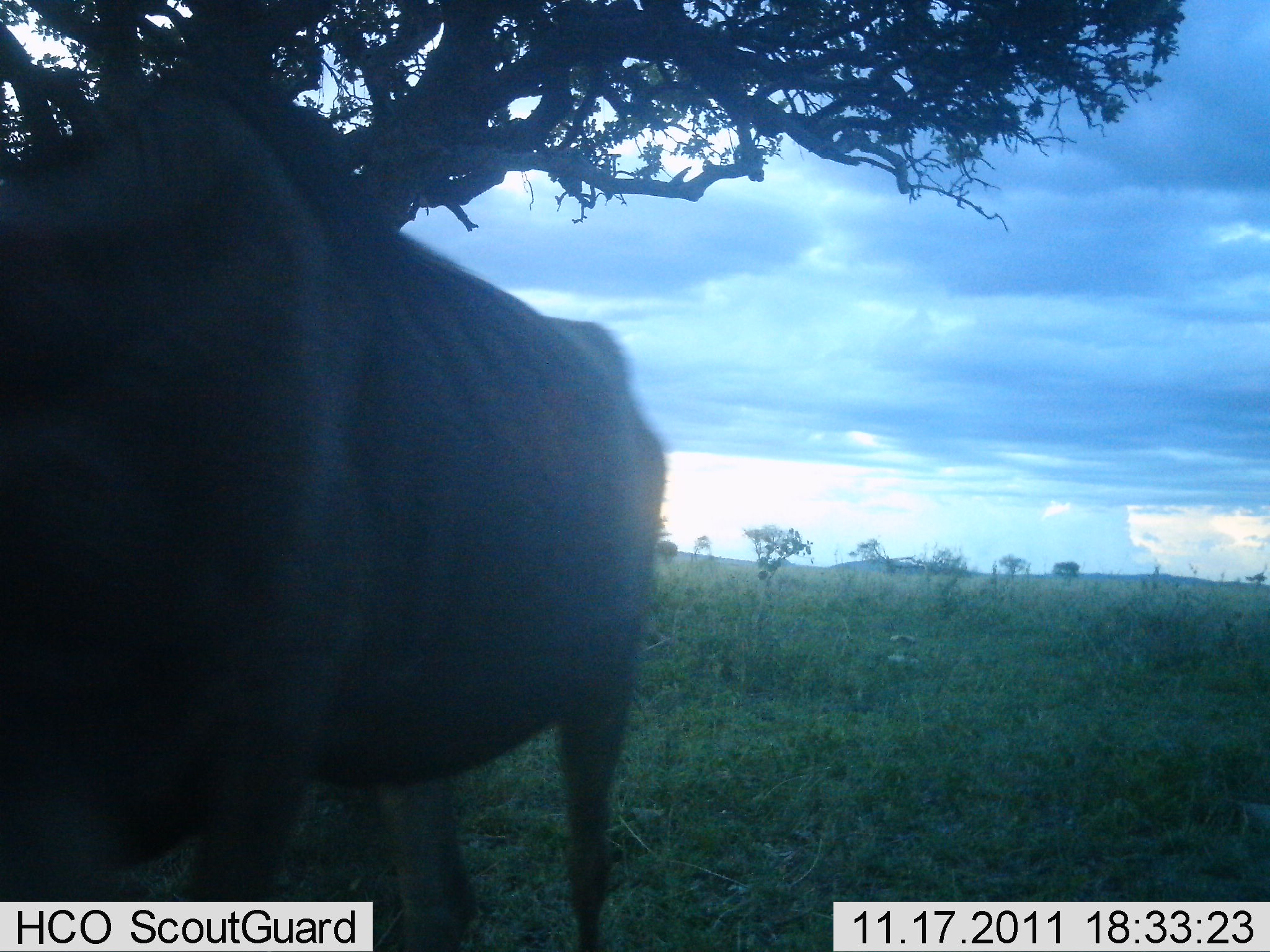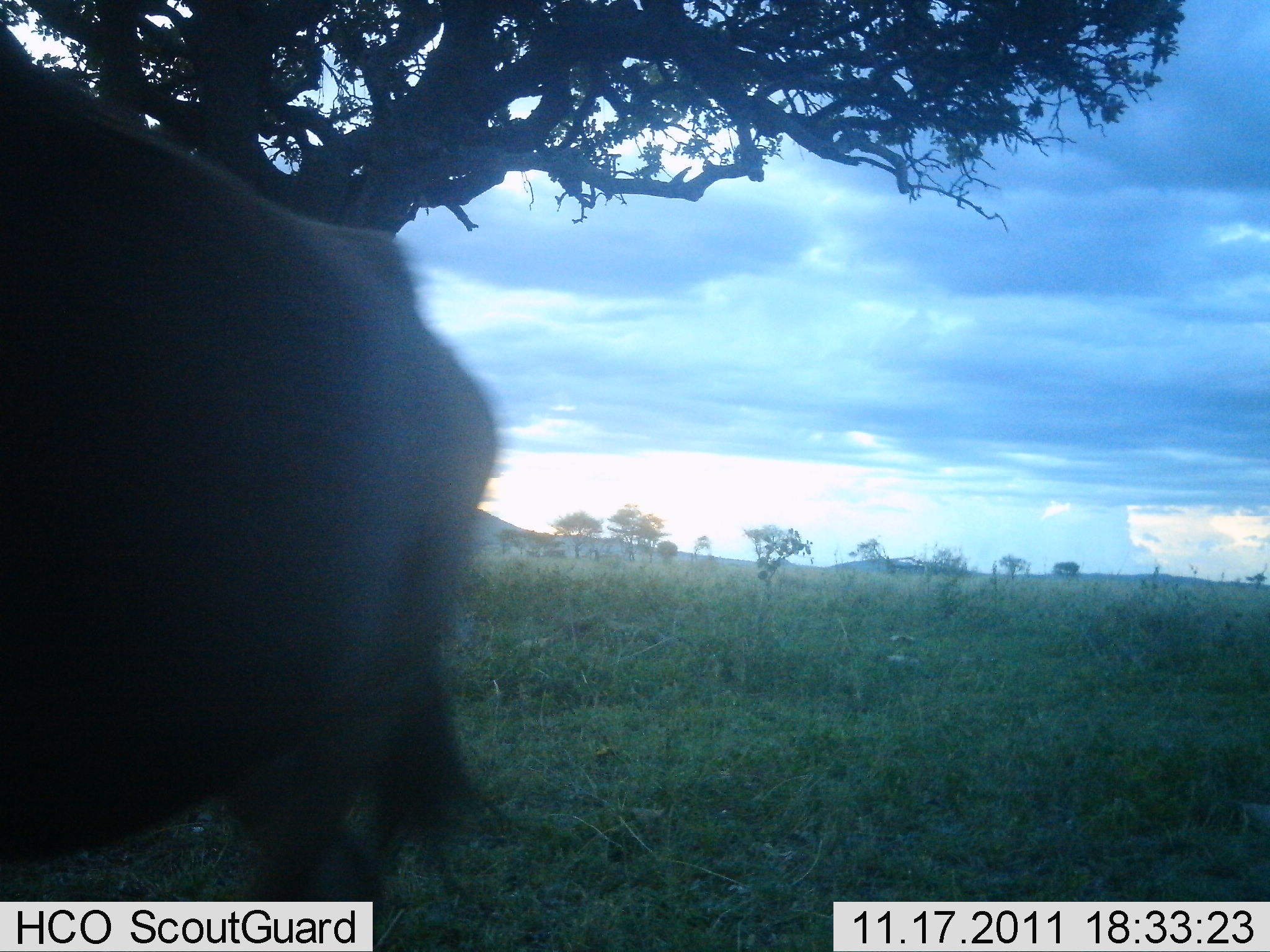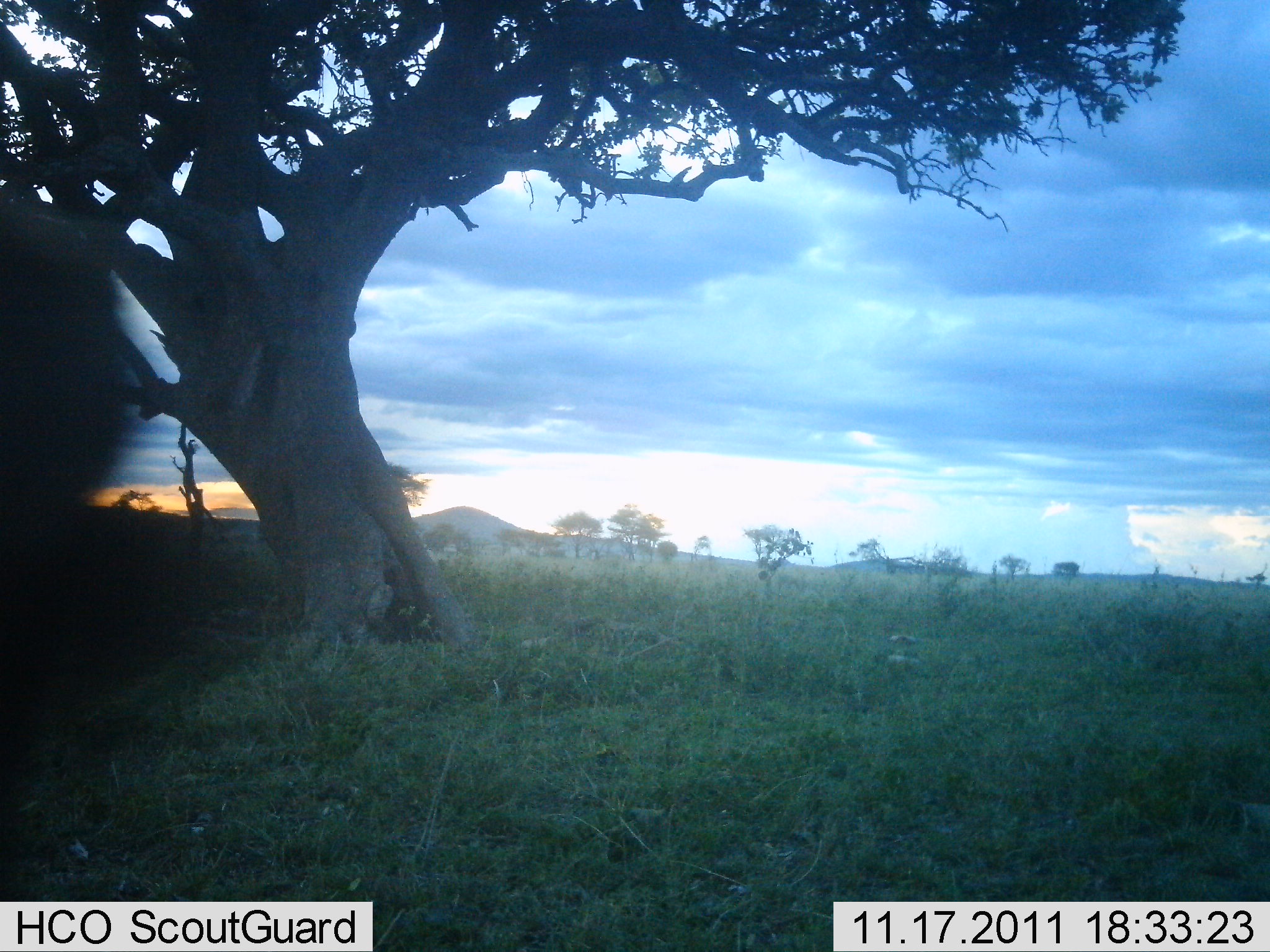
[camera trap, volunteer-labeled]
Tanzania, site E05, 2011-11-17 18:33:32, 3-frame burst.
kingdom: Animalia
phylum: Chordata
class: Mammalia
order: Artiodactyla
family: Bovidae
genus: Connochaetes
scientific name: Connochaetes taurinus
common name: blue wildebeest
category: wildebeest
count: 1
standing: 17%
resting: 0%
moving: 92%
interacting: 0%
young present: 0%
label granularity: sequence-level